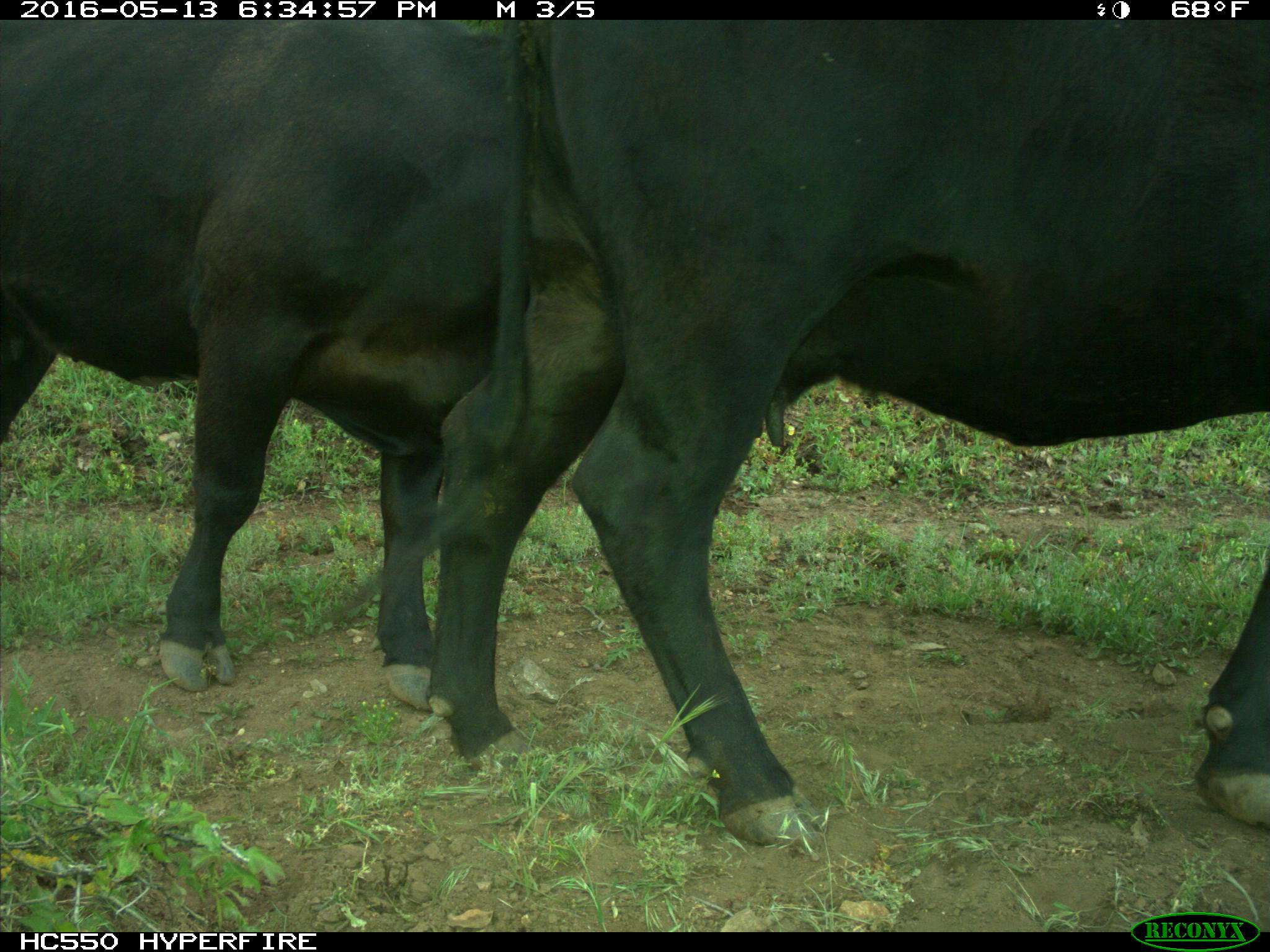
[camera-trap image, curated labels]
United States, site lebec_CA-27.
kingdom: Animalia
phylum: Chordata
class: Mammalia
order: Artiodactyla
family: Bovidae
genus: Bos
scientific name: Bos taurus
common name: domestic cow